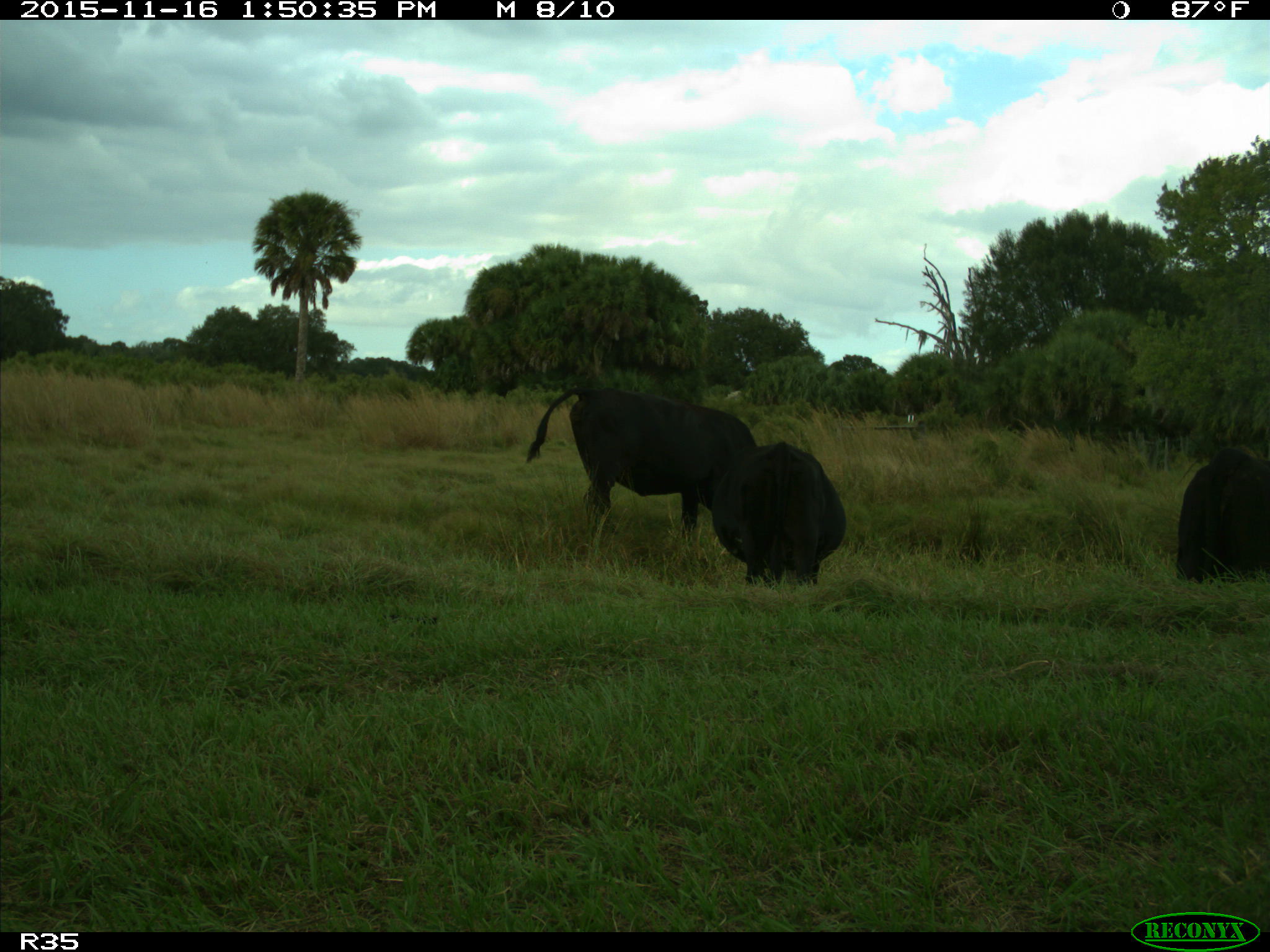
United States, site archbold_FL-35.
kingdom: Animalia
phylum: Chordata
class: Mammalia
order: Artiodactyla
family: Bovidae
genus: Bos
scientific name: Bos taurus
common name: domestic cow